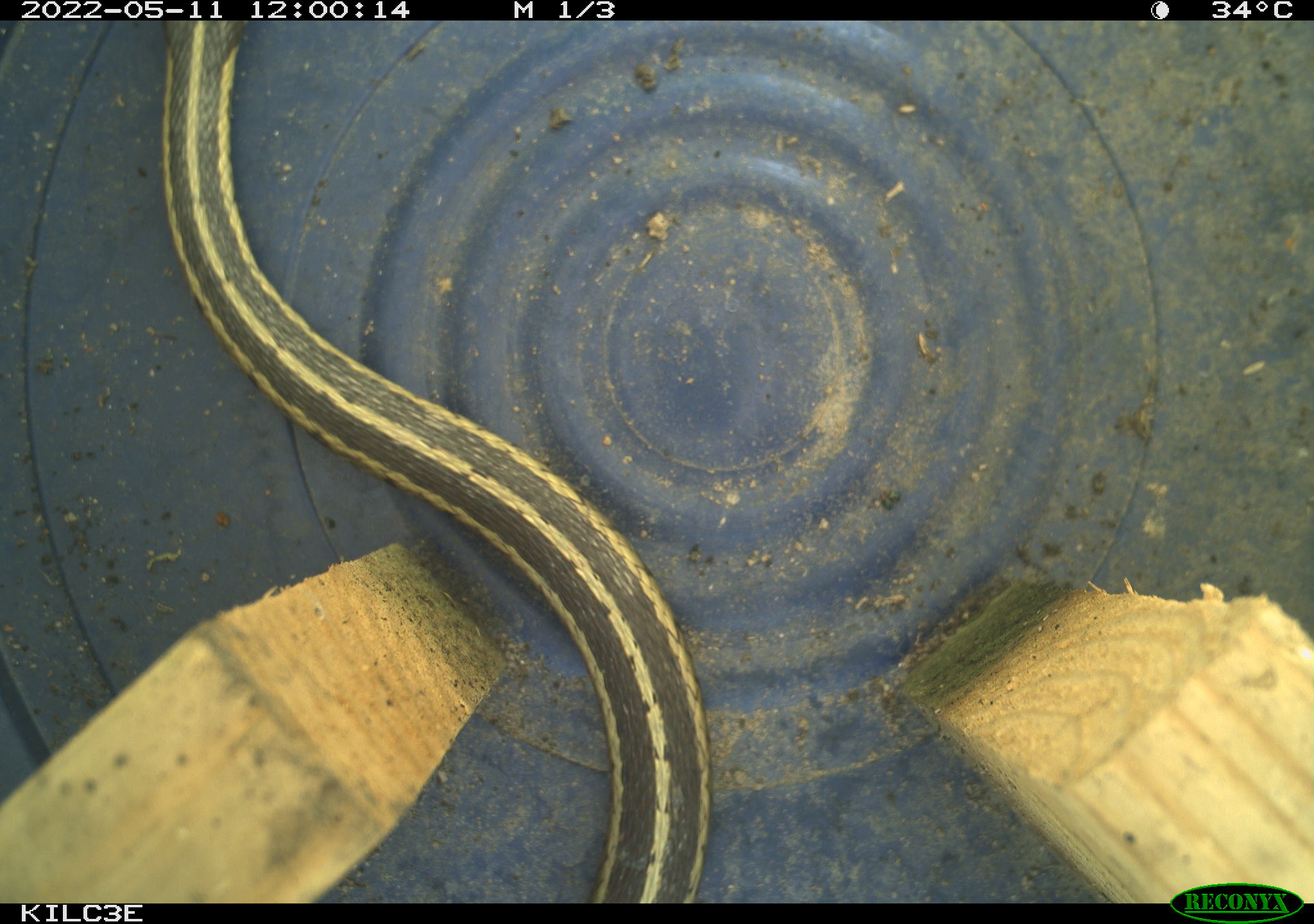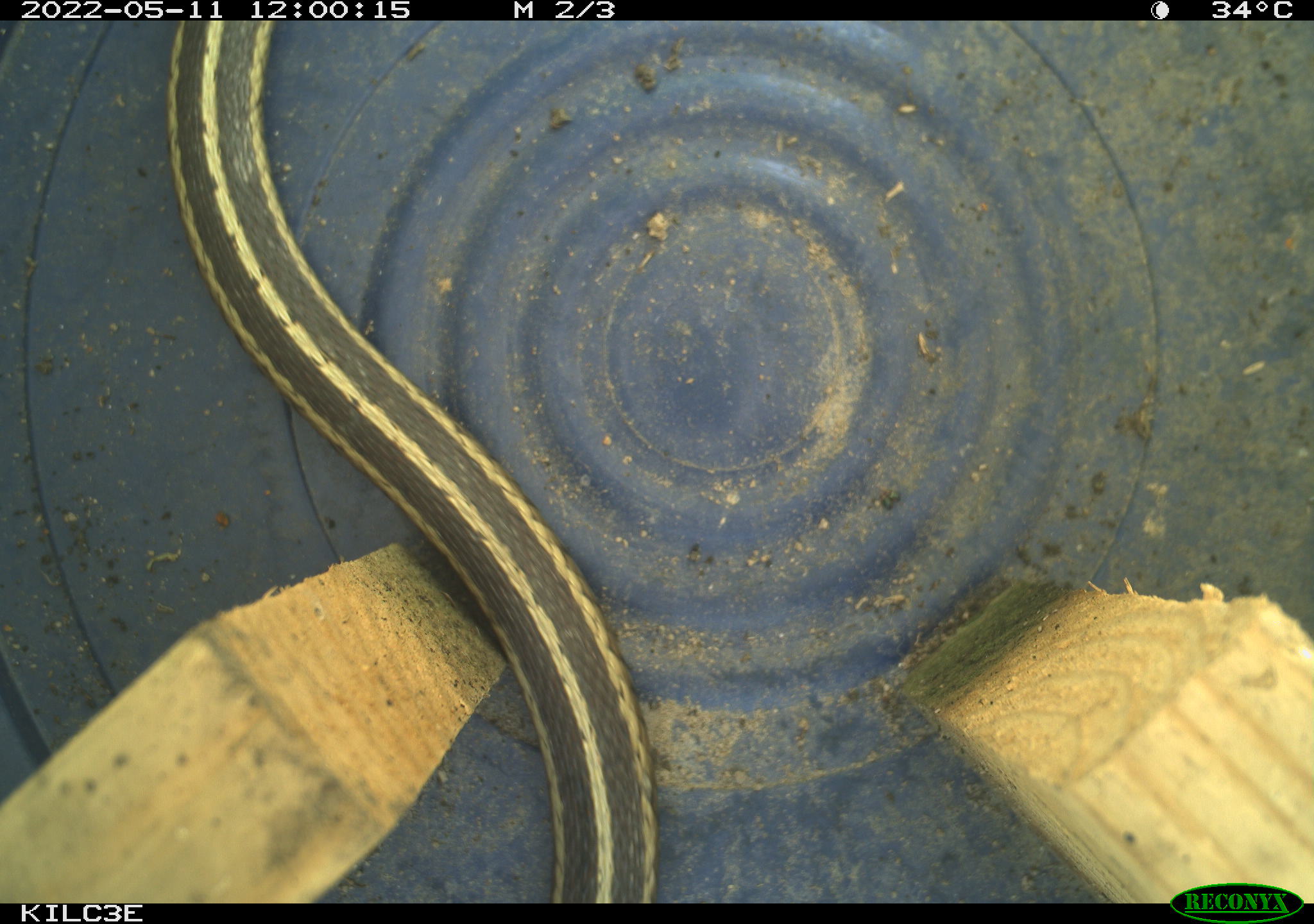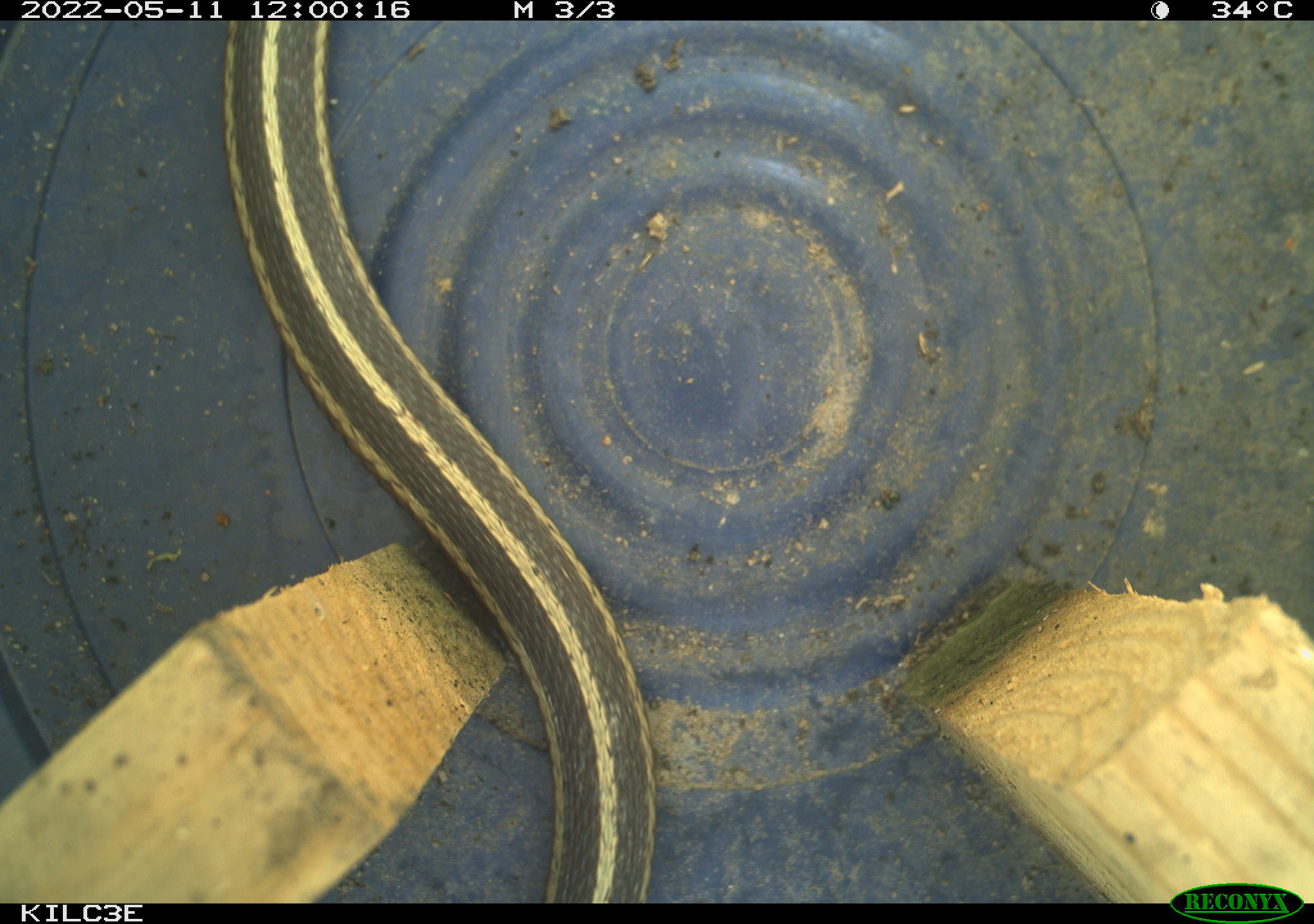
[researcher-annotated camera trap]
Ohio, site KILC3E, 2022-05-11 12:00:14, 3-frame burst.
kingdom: Animalia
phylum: Chordata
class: Reptilia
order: Squamata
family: Colubridae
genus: Thamnophis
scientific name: Thamnophis sirtalis sirtalis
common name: eastern gartersnake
Eastern gartersnake (Thamnophis sirtalis sirtalis).